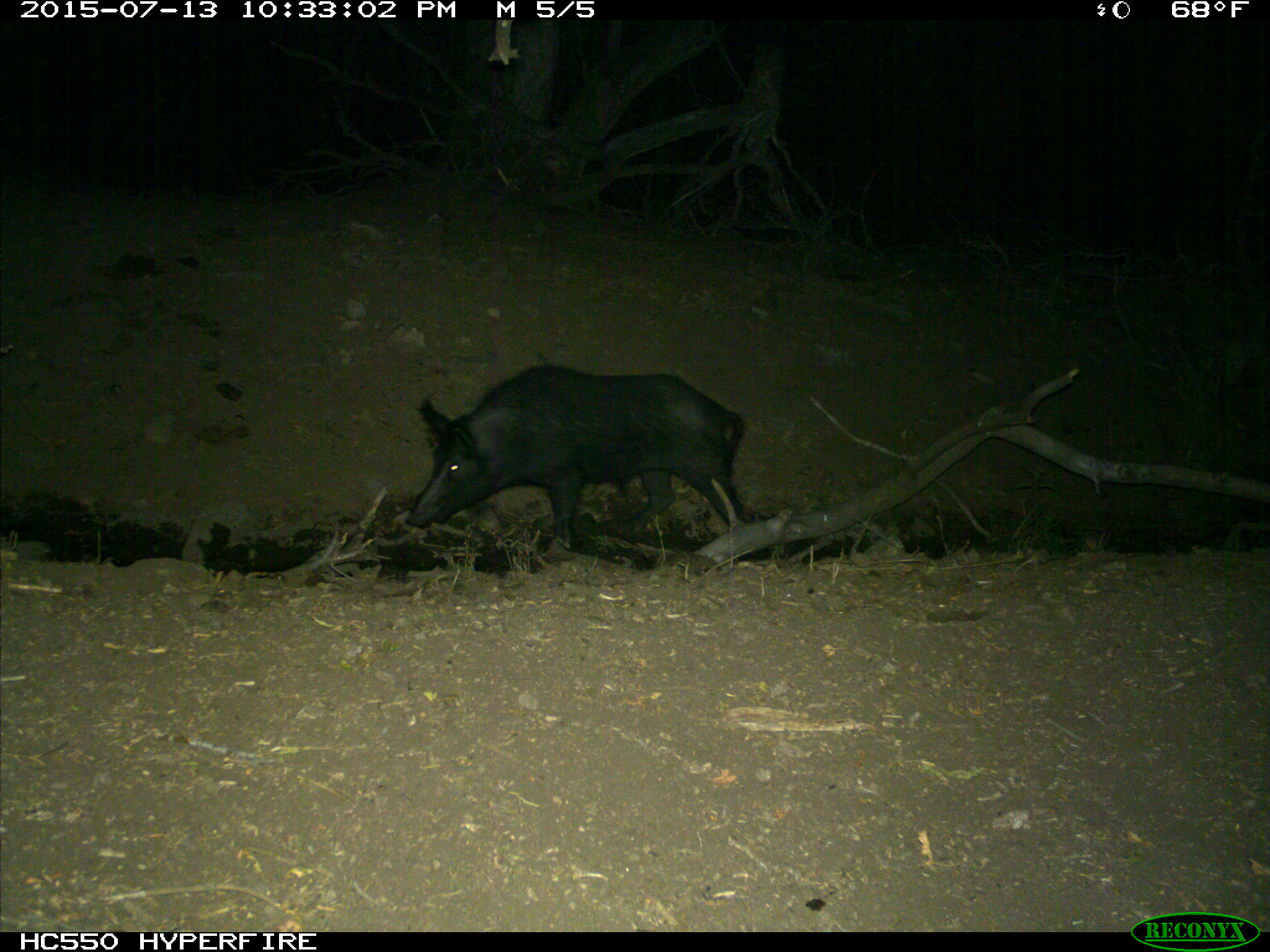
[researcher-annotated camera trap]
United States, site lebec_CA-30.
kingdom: Animalia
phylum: Chordata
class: Mammalia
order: Artiodactyla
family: Suidae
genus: Sus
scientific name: Sus scrofa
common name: wild boar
Sus scrofa (wild boar).